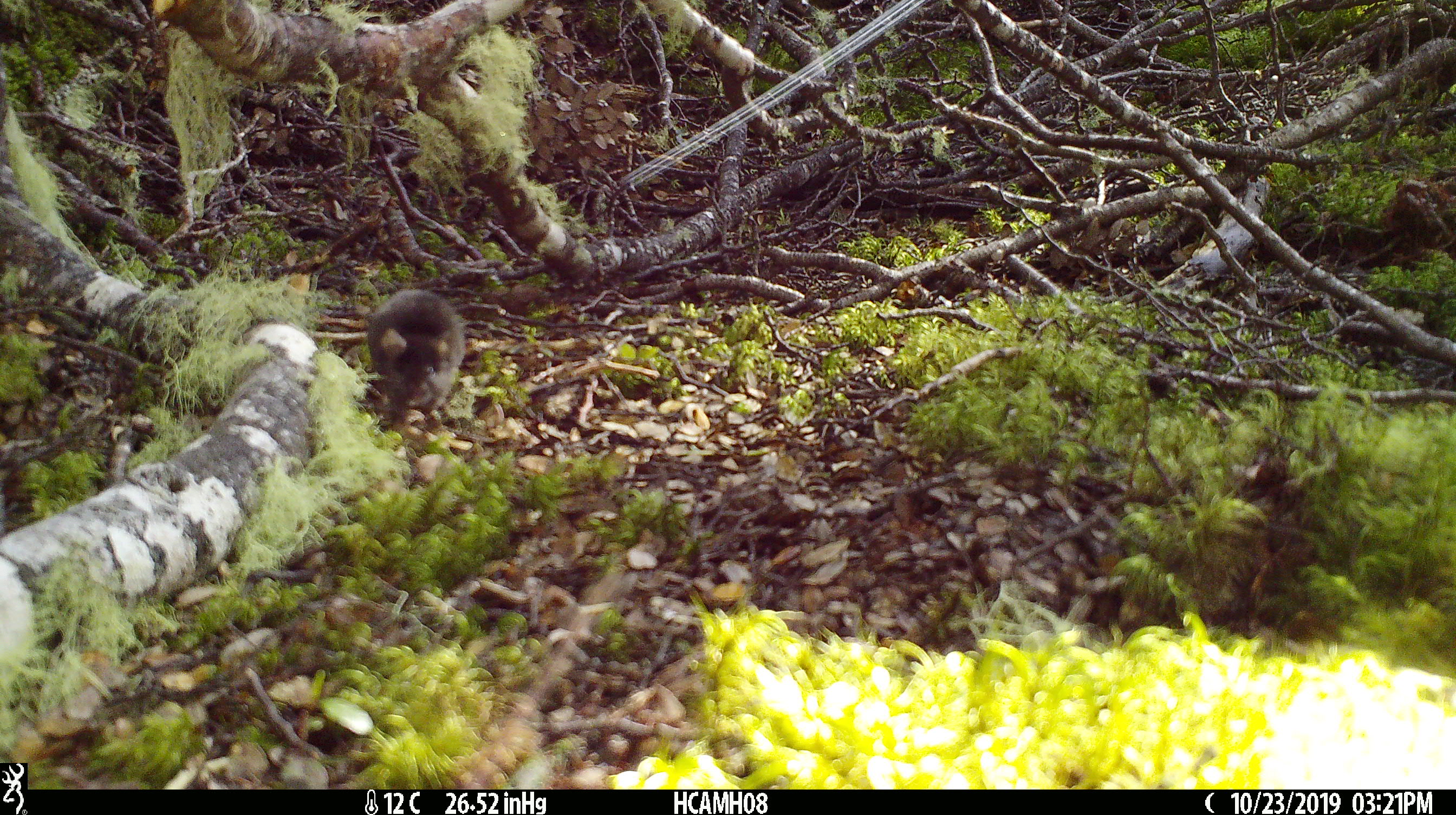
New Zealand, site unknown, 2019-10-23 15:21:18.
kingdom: Animalia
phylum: Chordata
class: Mammalia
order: Rodentia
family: Muridae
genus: Mus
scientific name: Mus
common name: mouse